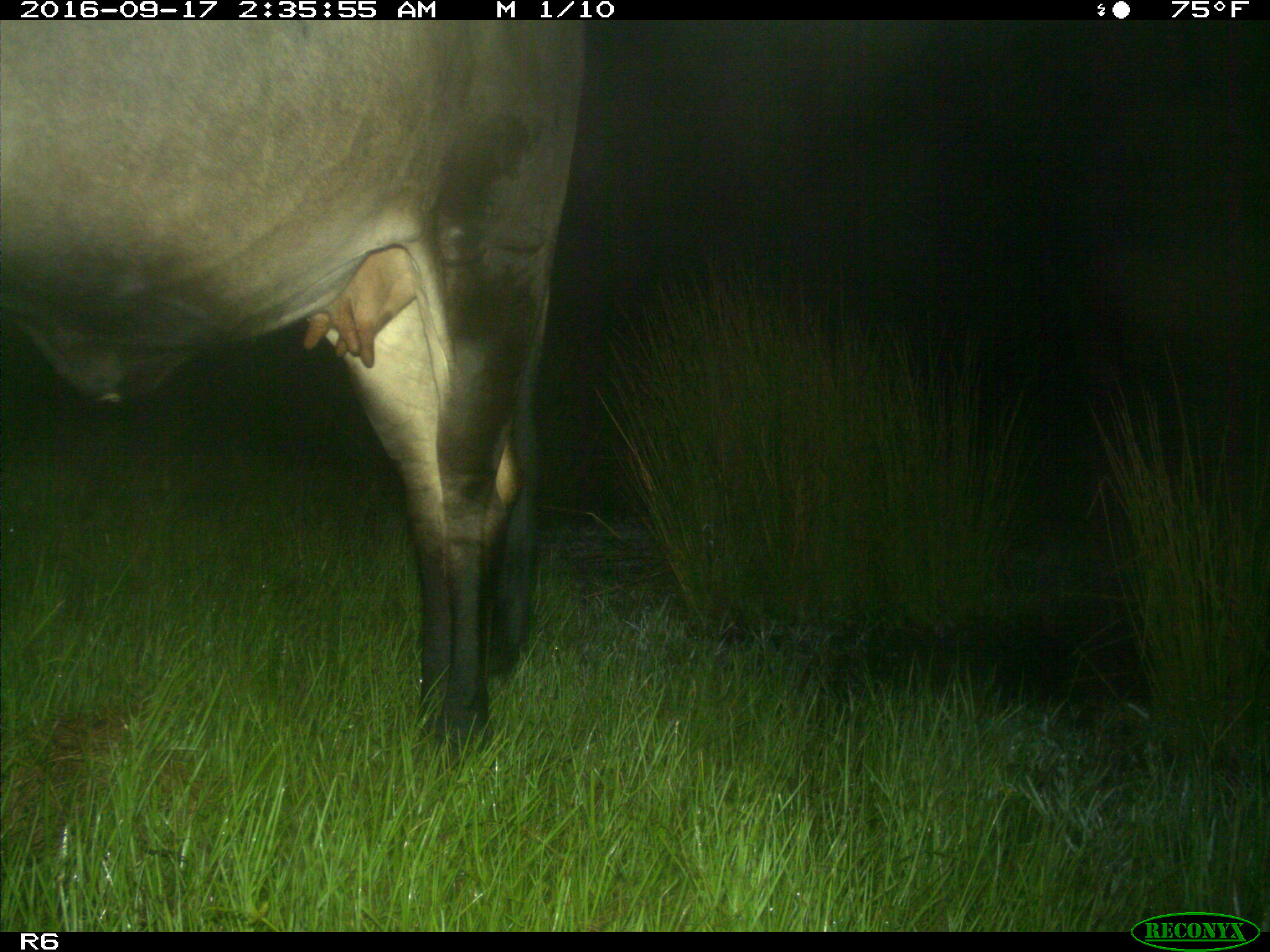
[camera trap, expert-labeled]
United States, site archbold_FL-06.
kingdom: Animalia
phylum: Chordata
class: Mammalia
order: Artiodactyla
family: Bovidae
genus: Bos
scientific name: Bos taurus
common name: domestic cow